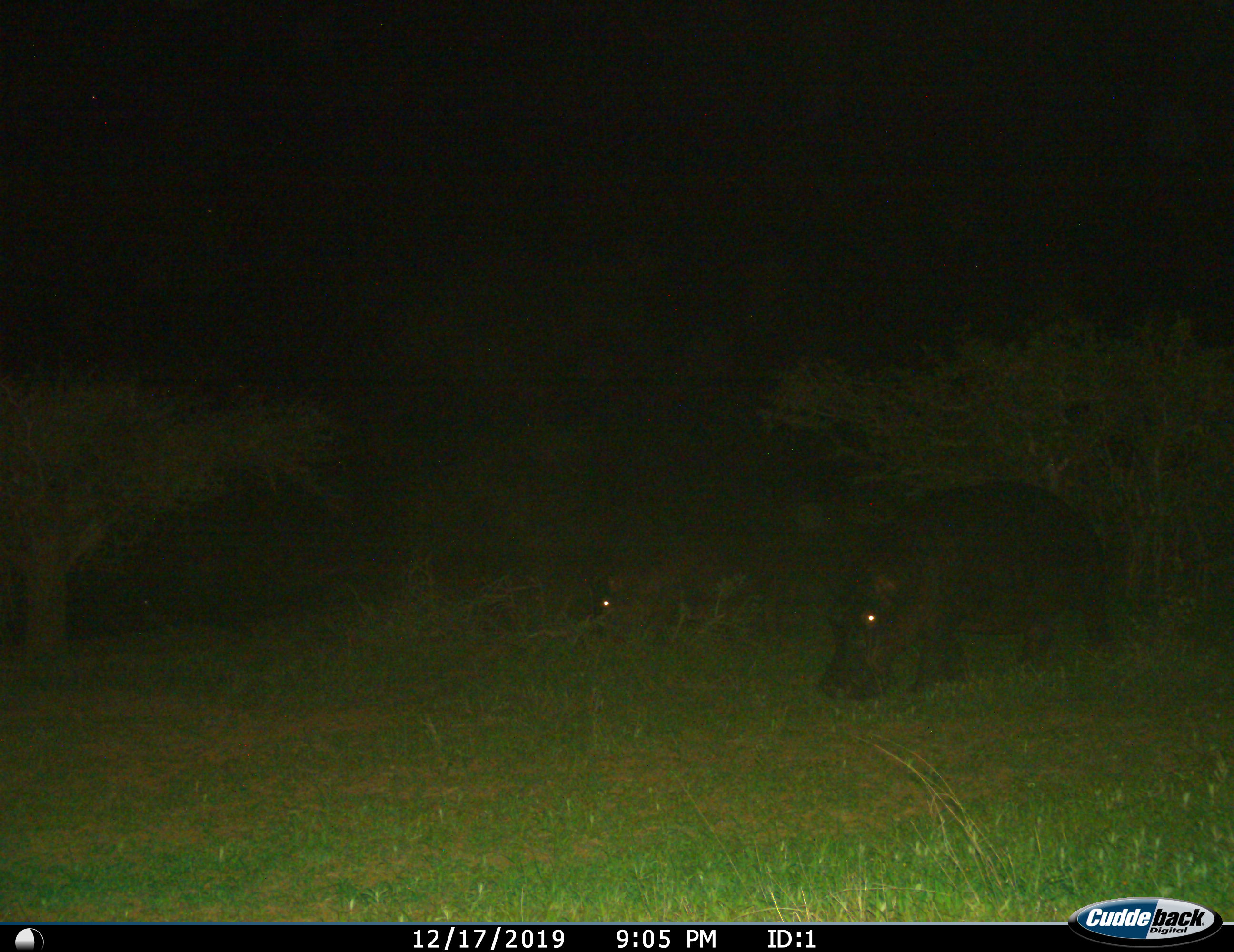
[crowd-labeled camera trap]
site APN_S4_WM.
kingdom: Animalia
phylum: Chordata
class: Mammalia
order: Artiodactyla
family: Hippopotamidae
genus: Hippopotamus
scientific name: Hippopotamus amphibius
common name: hippopotamus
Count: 2.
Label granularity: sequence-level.